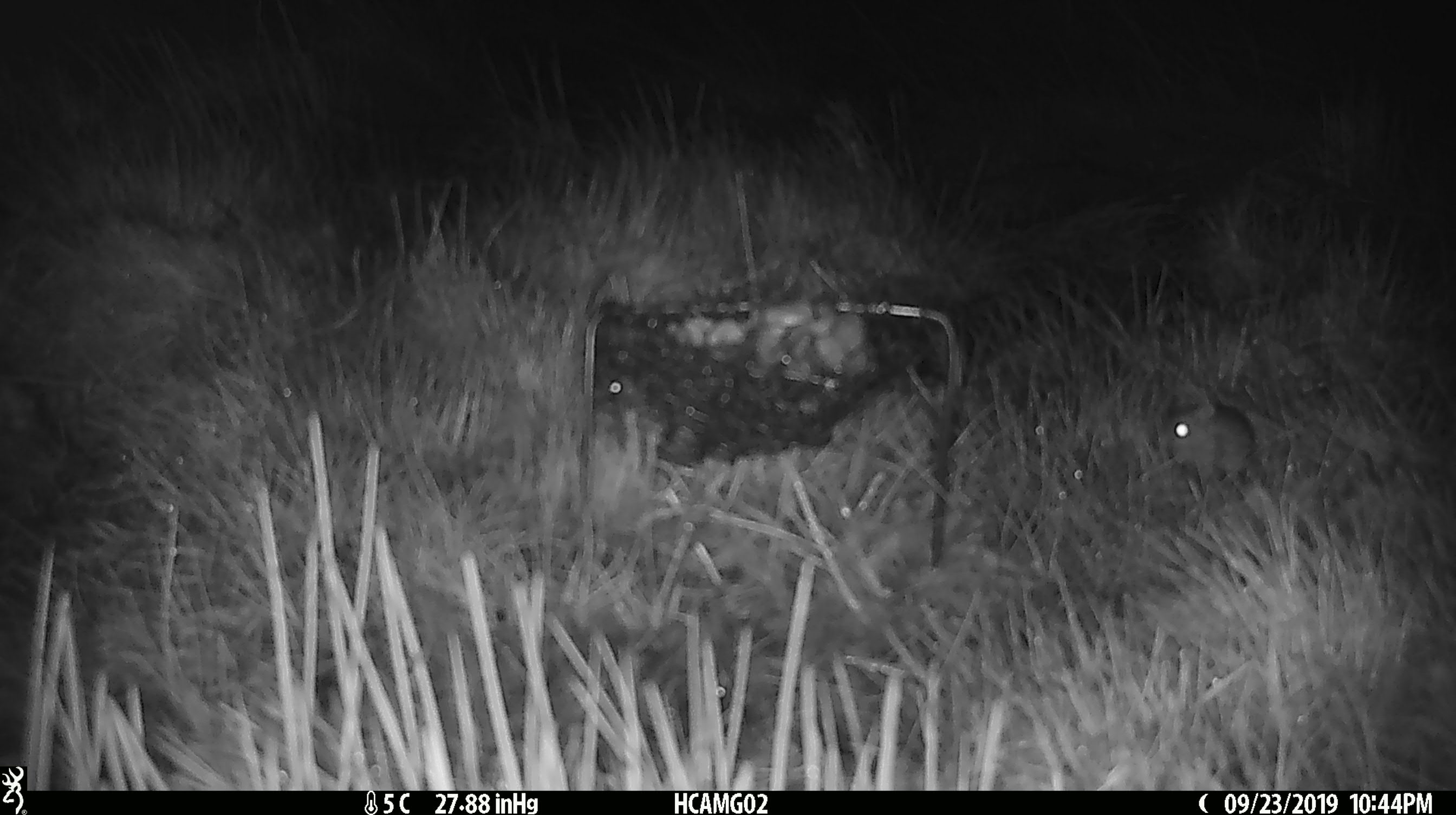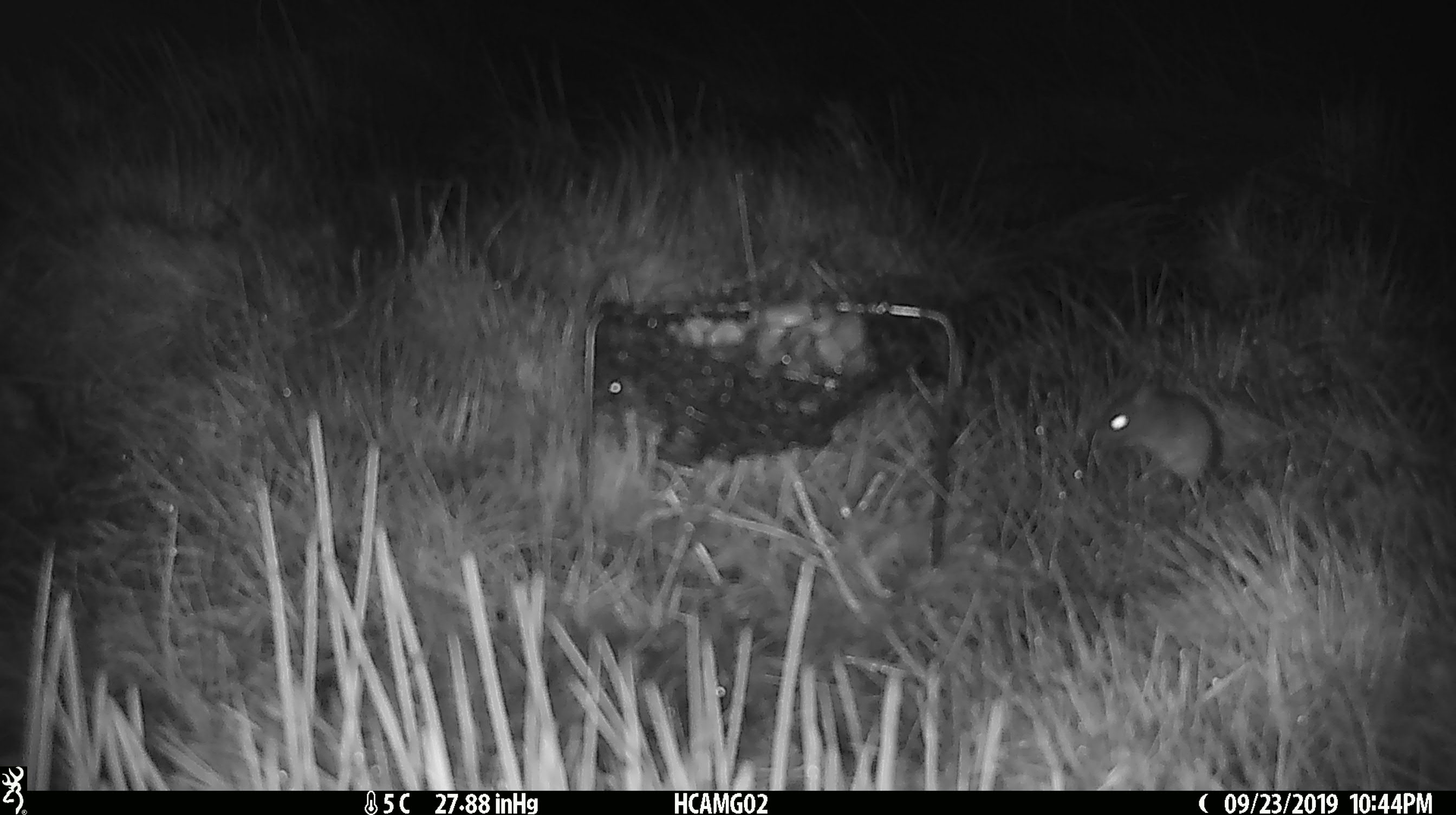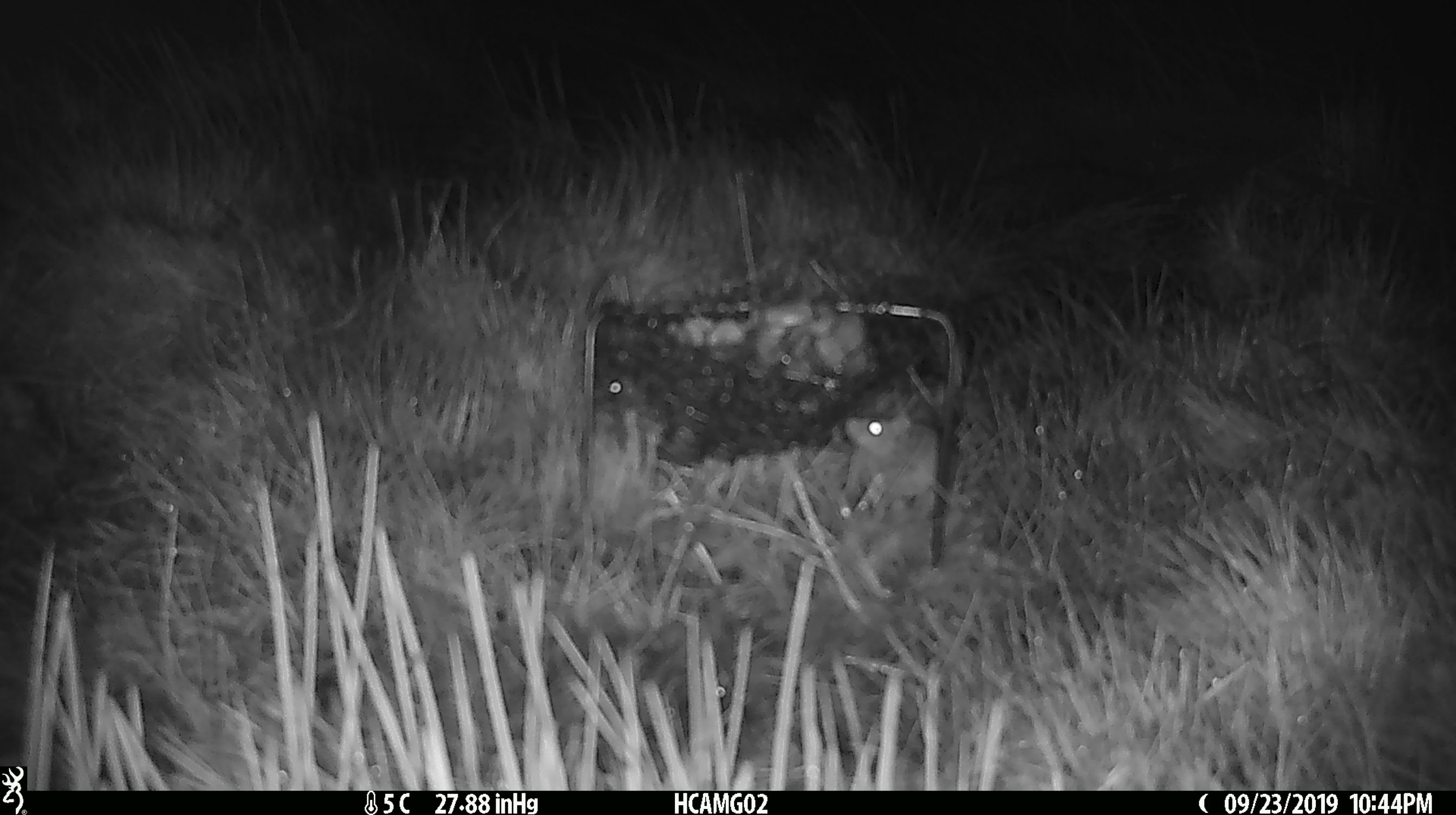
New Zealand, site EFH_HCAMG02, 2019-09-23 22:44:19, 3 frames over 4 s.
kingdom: Animalia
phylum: Chordata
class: Mammalia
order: Rodentia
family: Muridae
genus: Mus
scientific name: Mus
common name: mouse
Mouse (Mus).